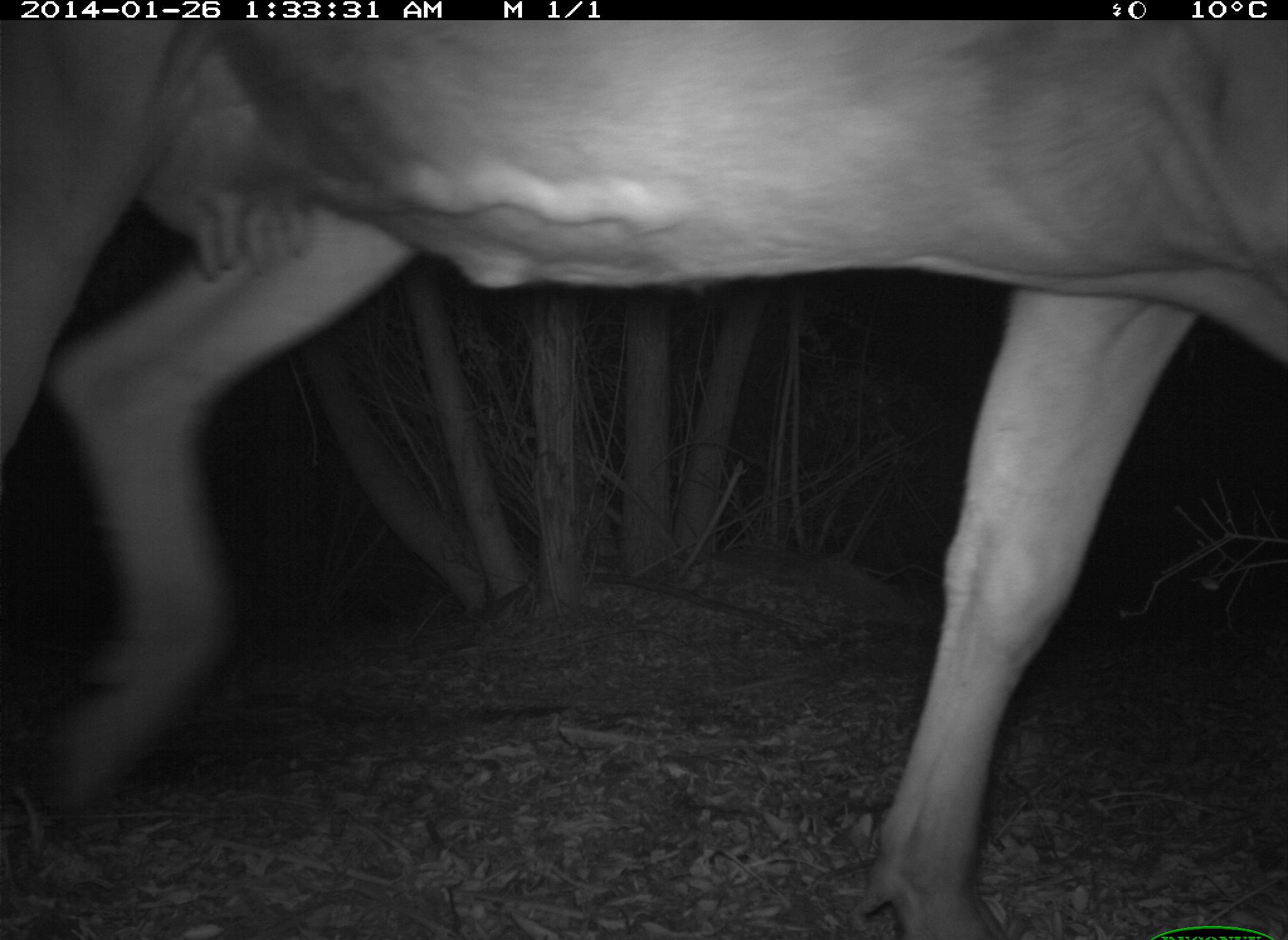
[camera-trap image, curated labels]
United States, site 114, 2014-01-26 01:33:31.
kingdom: Animalia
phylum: Chordata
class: Mammalia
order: Artiodactyla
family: Bovidae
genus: Bos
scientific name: Bos taurus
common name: cow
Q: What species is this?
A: Cow (Bos taurus).